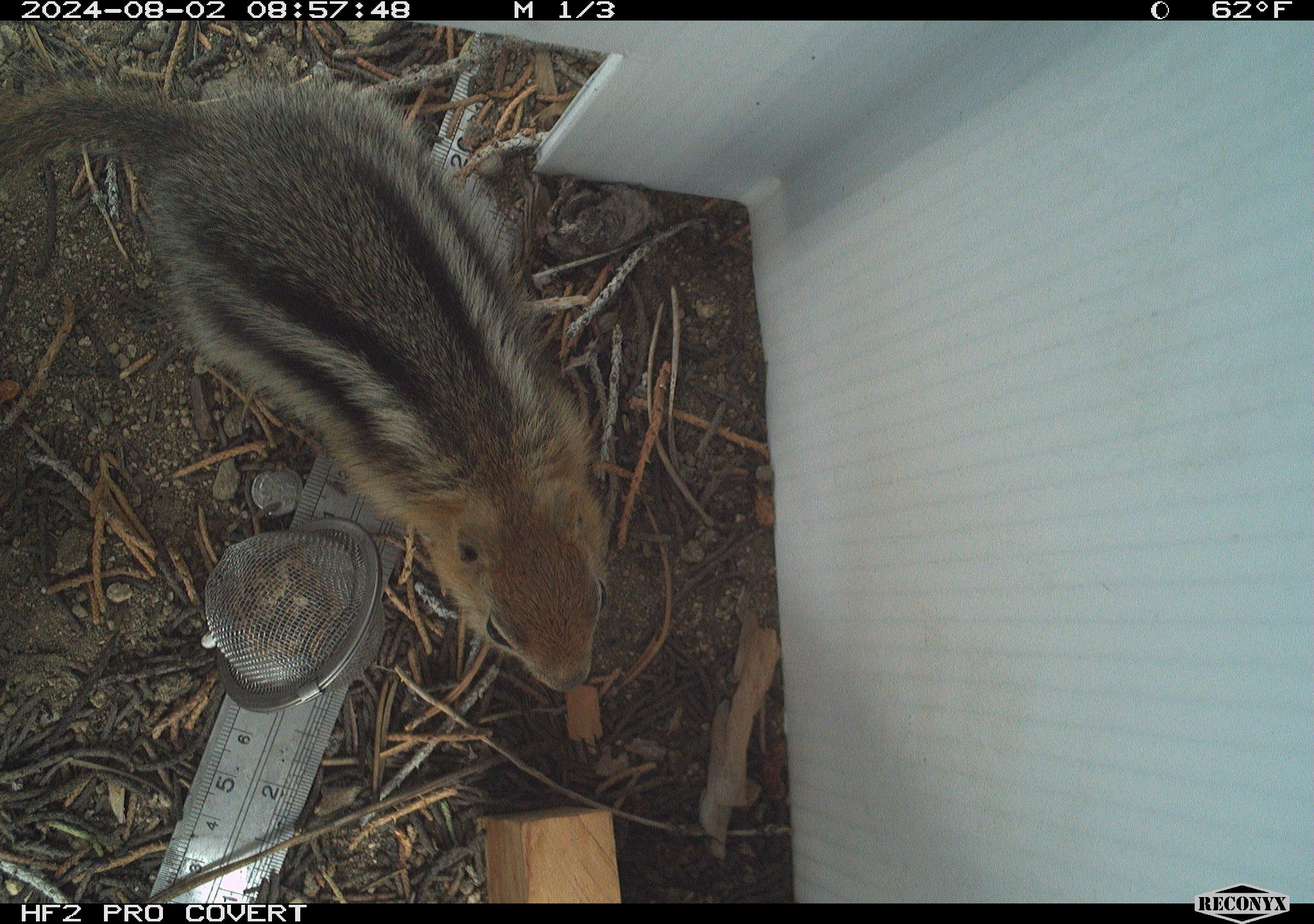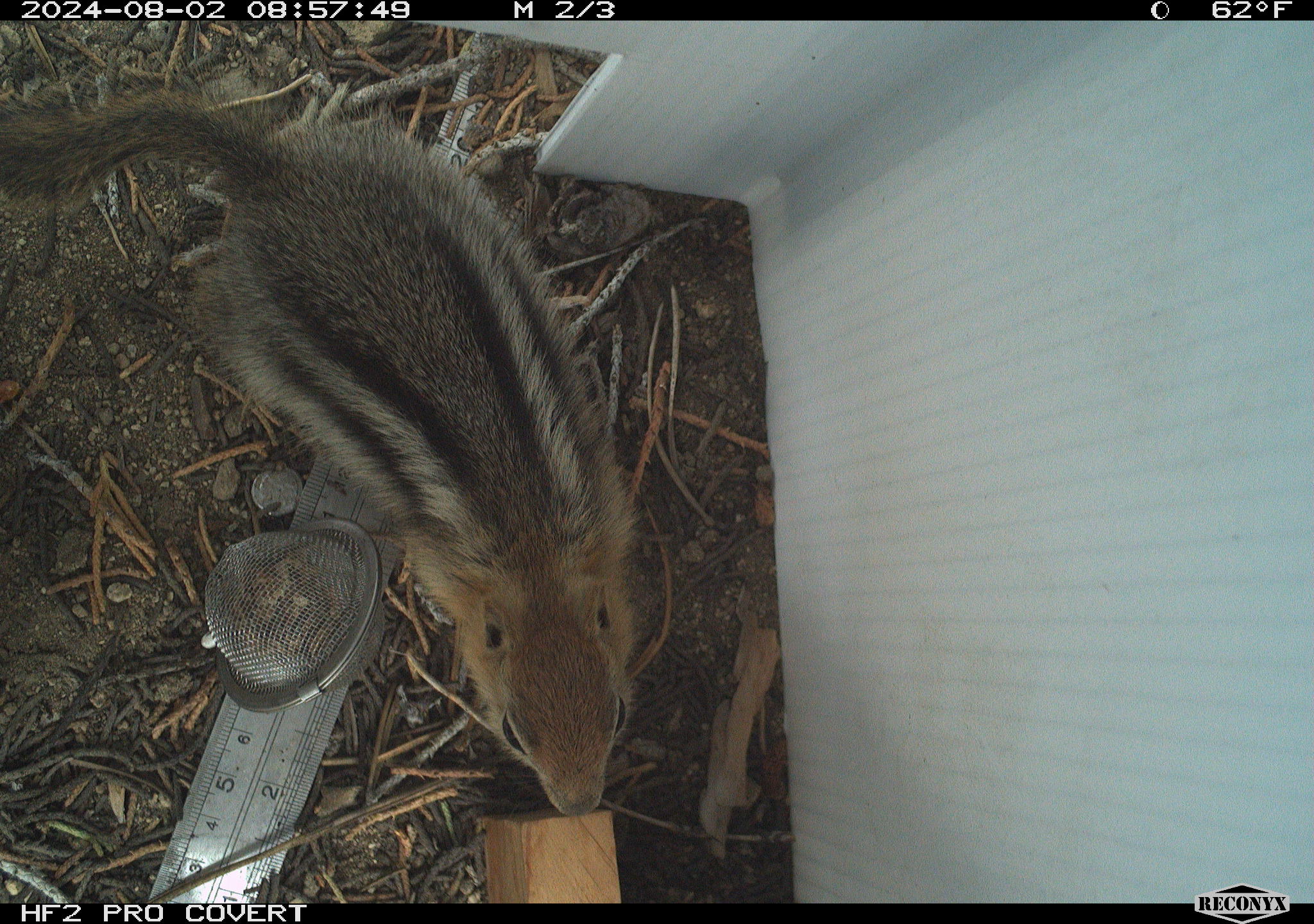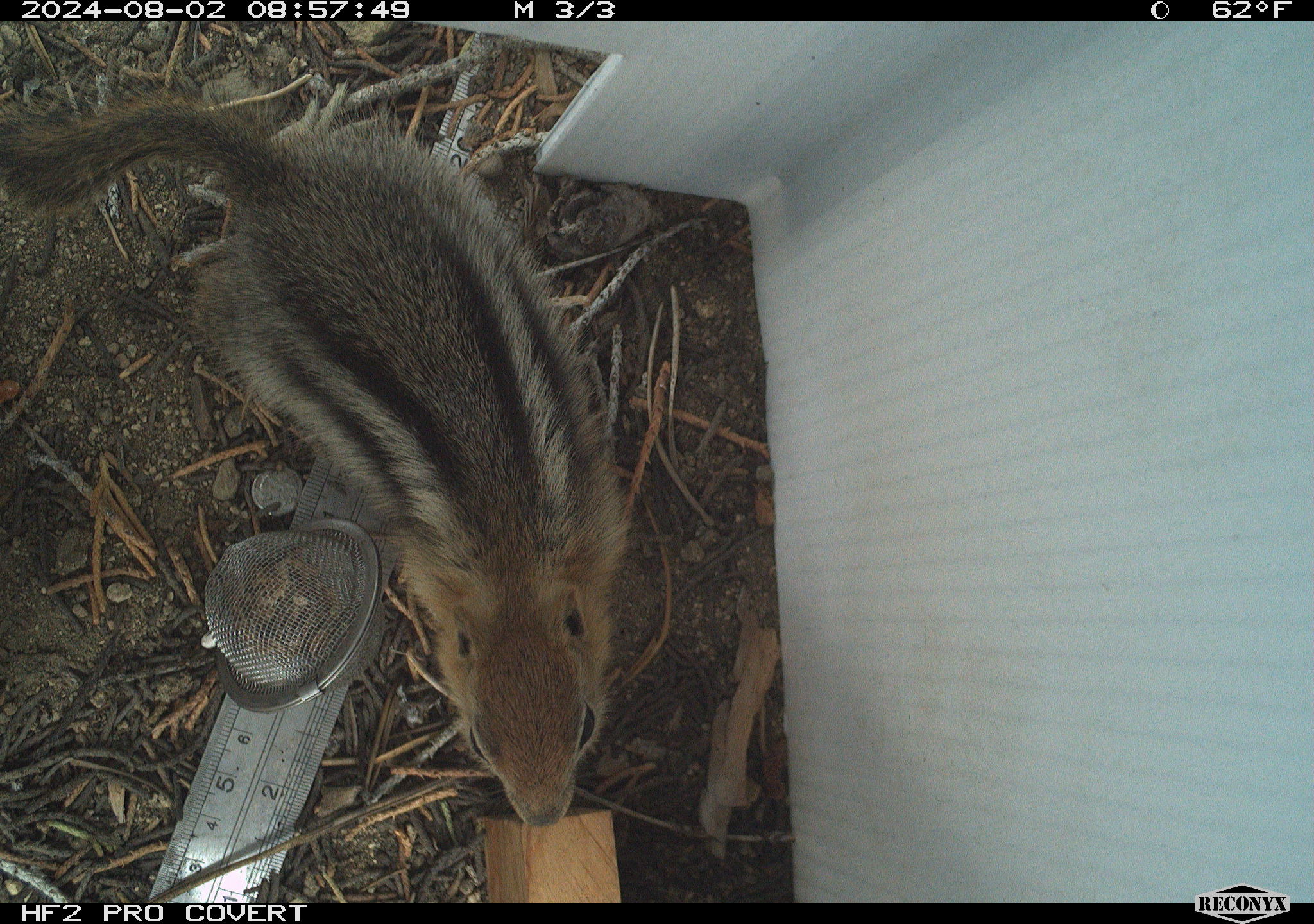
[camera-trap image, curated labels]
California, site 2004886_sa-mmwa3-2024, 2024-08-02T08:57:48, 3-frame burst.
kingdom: Animalia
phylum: Chordata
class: Mammalia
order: Rodentia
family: Sciuridae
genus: Callospermophilus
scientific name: Callospermophilus lateralis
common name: golden mantled ground squirrel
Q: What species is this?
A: Golden mantled ground squirrel (Callospermophilus lateralis).